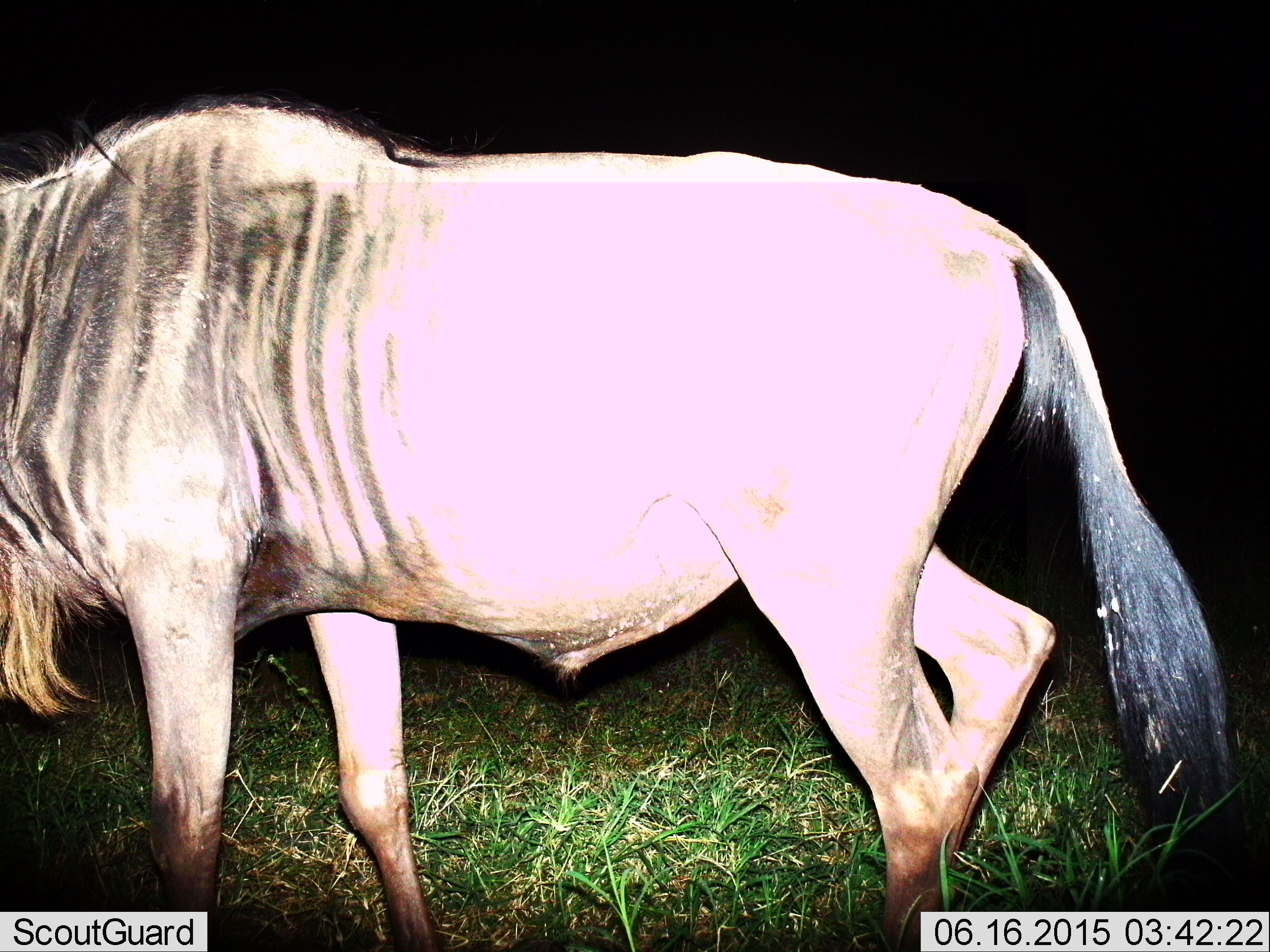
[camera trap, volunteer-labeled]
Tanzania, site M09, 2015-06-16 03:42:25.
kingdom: Animalia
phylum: Chordata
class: Mammalia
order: Artiodactyla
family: Bovidae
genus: Connochaetes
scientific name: Connochaetes taurinus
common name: blue wildebeest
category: wildebeest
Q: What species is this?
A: Wildebeest (blue wildebeest) (Connochaetes taurinus).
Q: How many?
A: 1.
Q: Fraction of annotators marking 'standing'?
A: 50%.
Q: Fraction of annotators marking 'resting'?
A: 0%.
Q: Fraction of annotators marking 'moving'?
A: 50%.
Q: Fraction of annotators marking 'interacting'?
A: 0%.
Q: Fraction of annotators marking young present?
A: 0%.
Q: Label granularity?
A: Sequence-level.